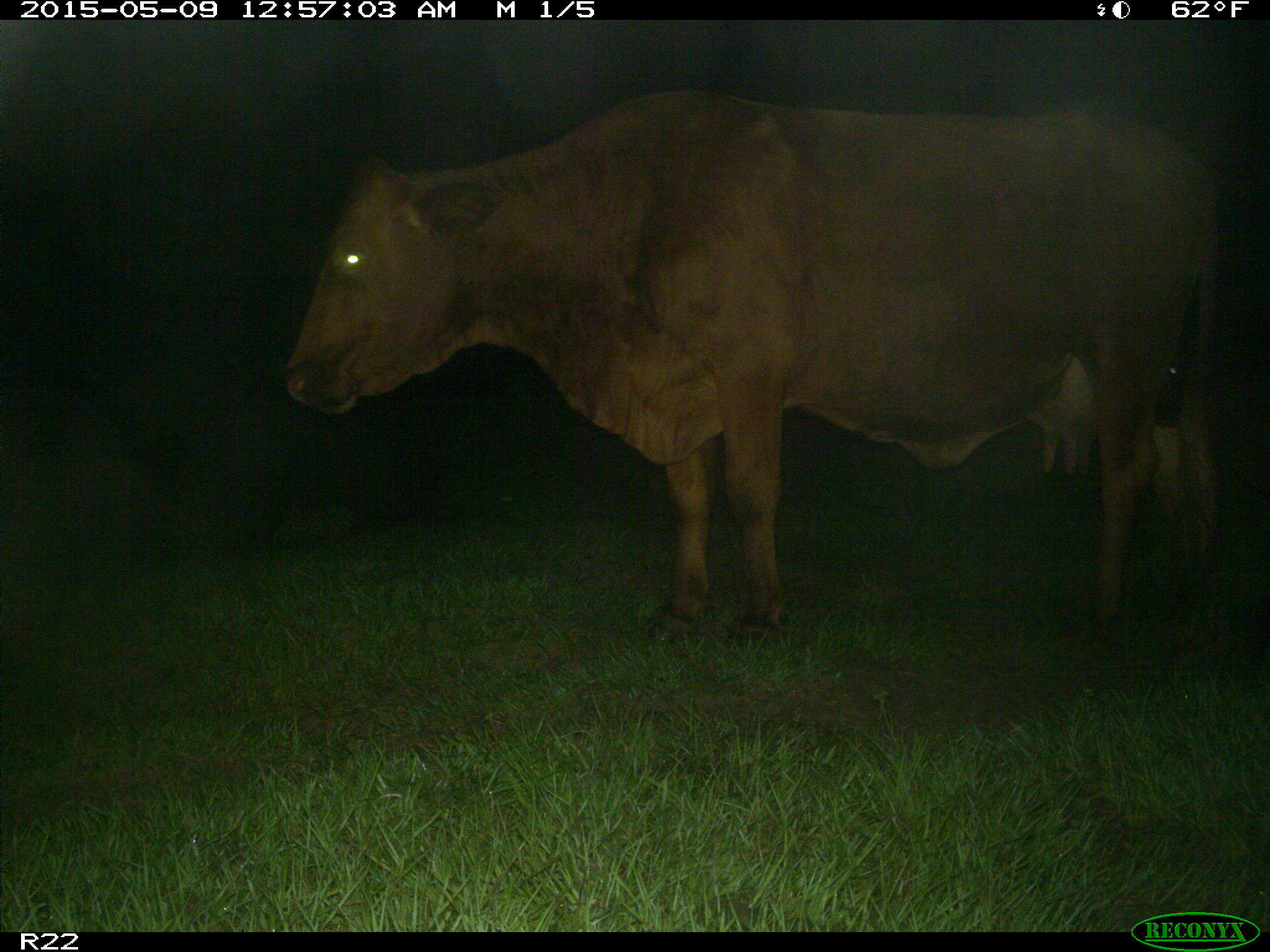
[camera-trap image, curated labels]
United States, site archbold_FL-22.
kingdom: Animalia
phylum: Chordata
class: Mammalia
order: Artiodactyla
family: Bovidae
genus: Bos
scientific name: Bos taurus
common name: domestic cow